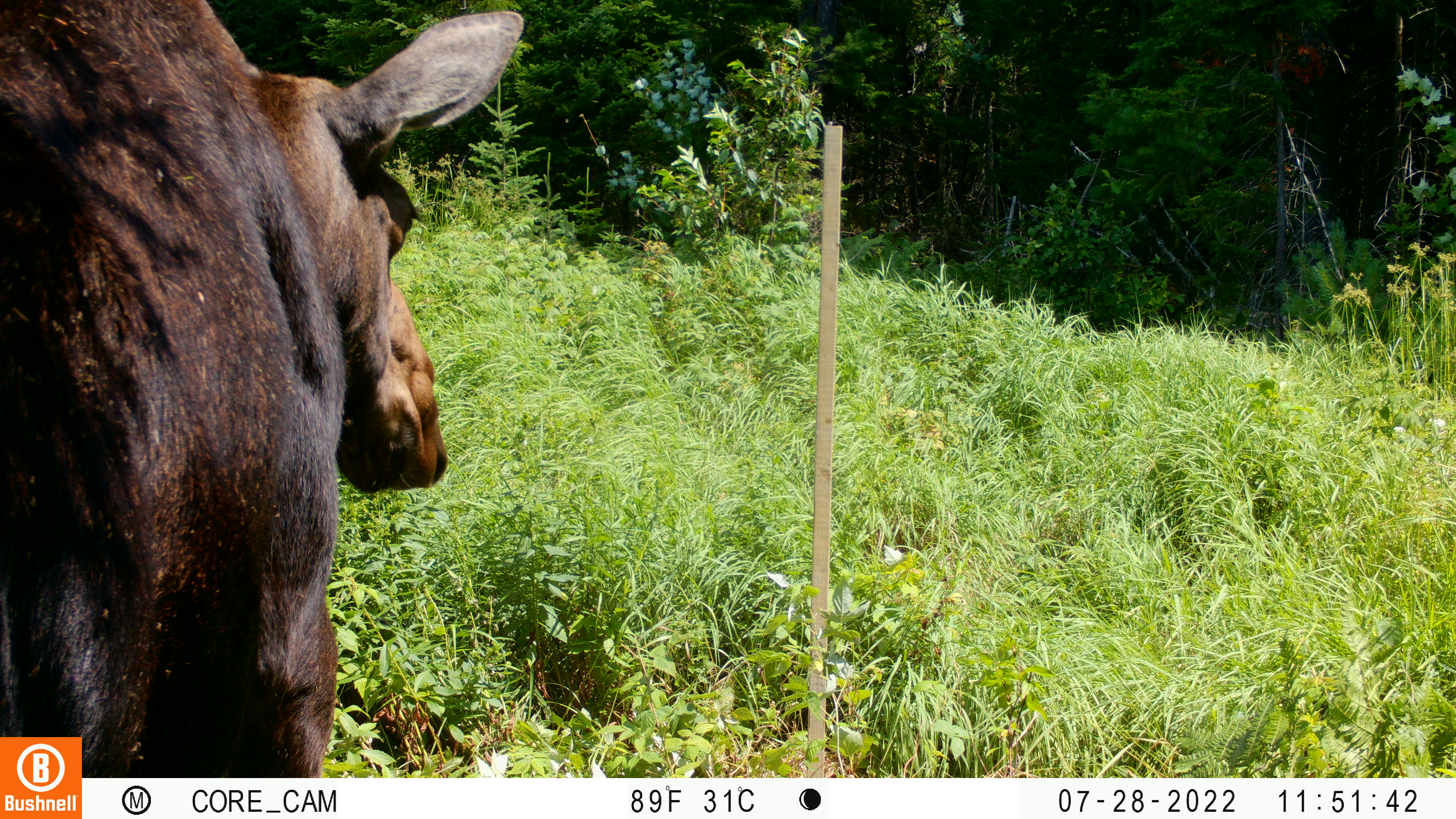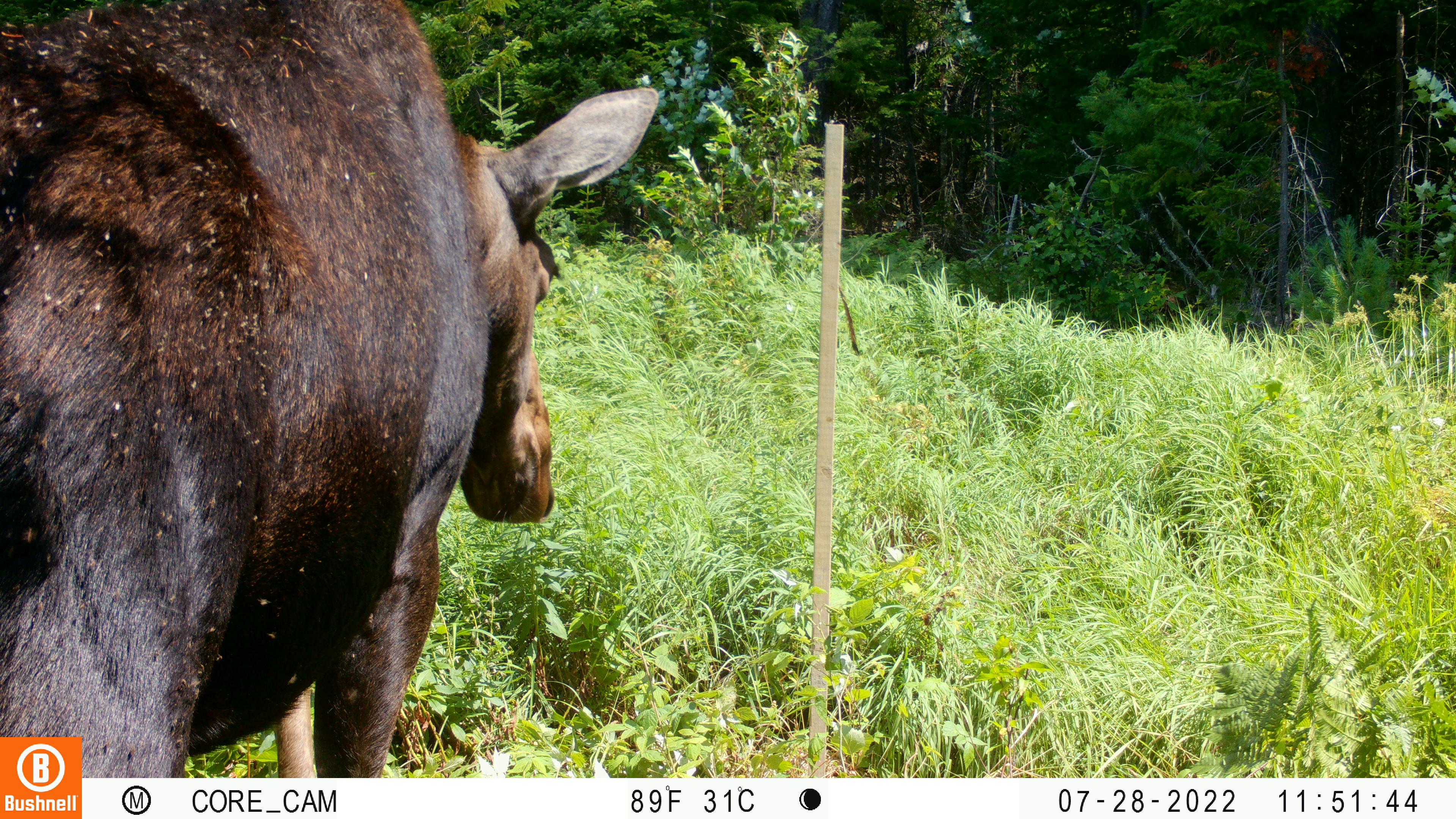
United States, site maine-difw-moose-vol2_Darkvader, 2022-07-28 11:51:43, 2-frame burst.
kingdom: Animalia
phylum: Chordata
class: Mammalia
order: Artiodactyla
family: Cervidae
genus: Alces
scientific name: Alces alces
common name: moose